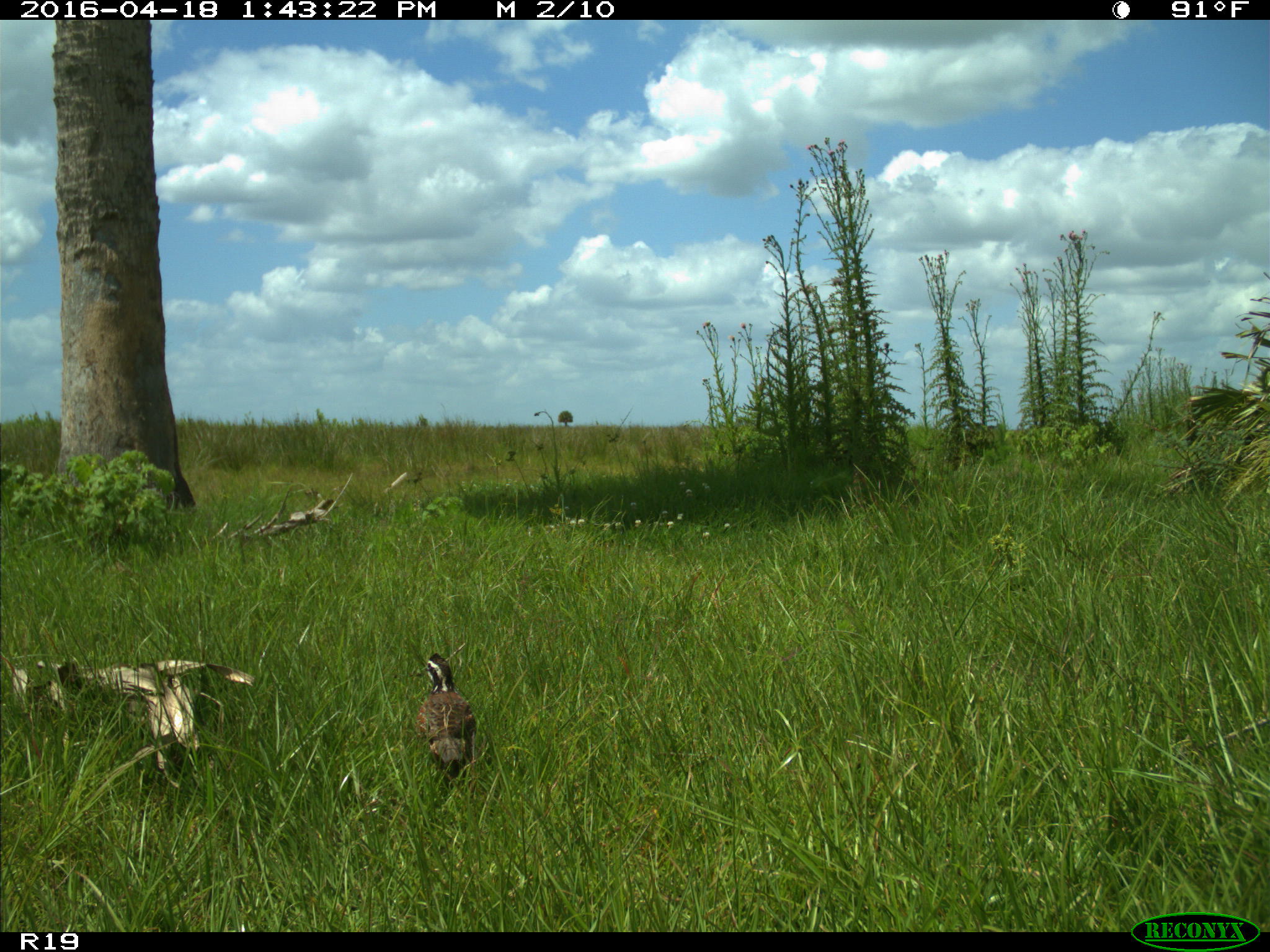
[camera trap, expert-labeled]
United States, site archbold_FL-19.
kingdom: Animalia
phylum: Chordata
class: Aves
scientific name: Aves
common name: birds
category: unidentified bird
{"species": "unidentified bird (birds) (Aves)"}